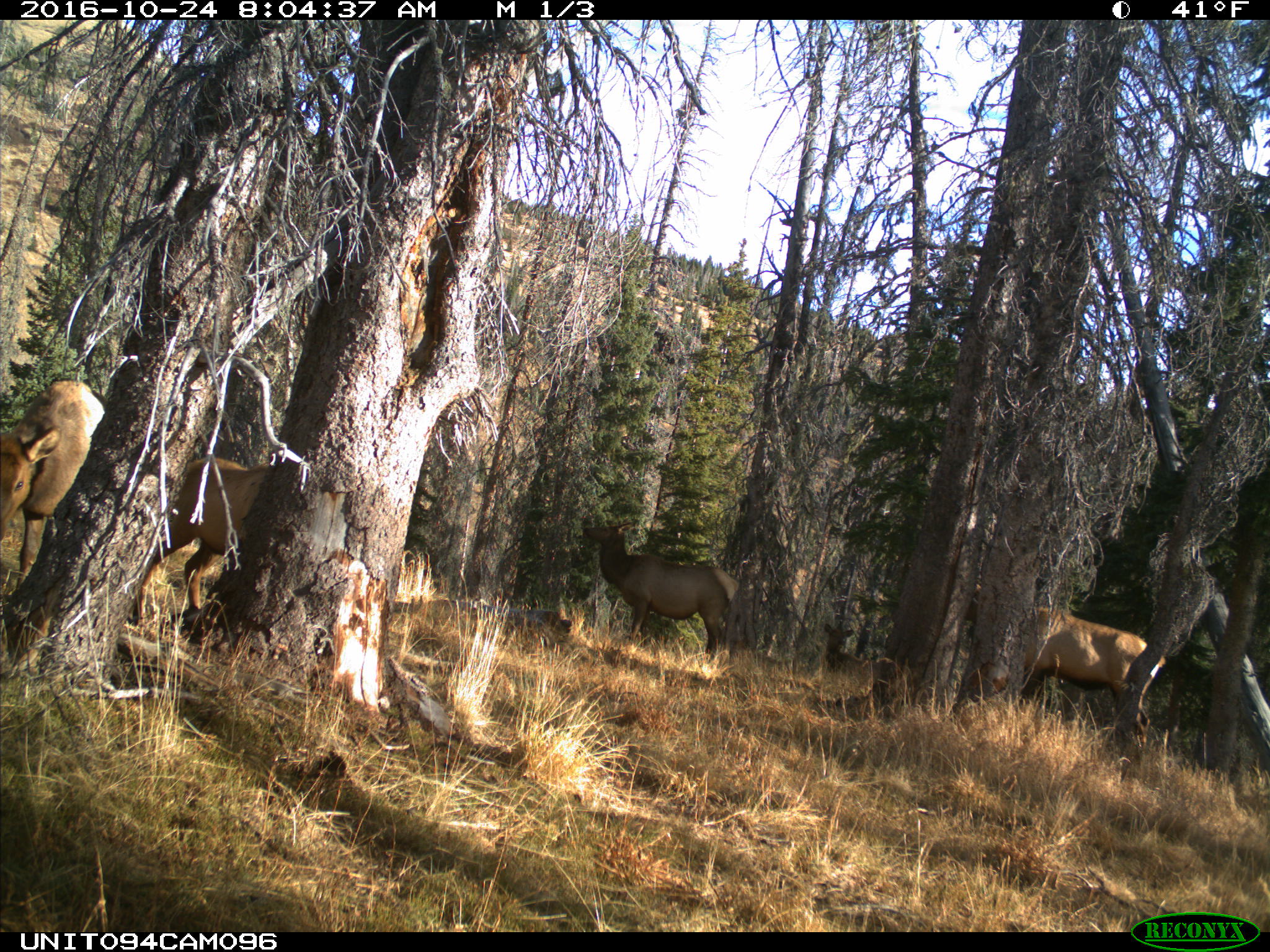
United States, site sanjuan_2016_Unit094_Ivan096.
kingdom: Animalia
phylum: Chordata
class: Mammalia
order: Artiodactyla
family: Cervidae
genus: Cervus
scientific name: Cervus elaphus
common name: red deer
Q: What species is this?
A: Cervus elaphus (red deer).